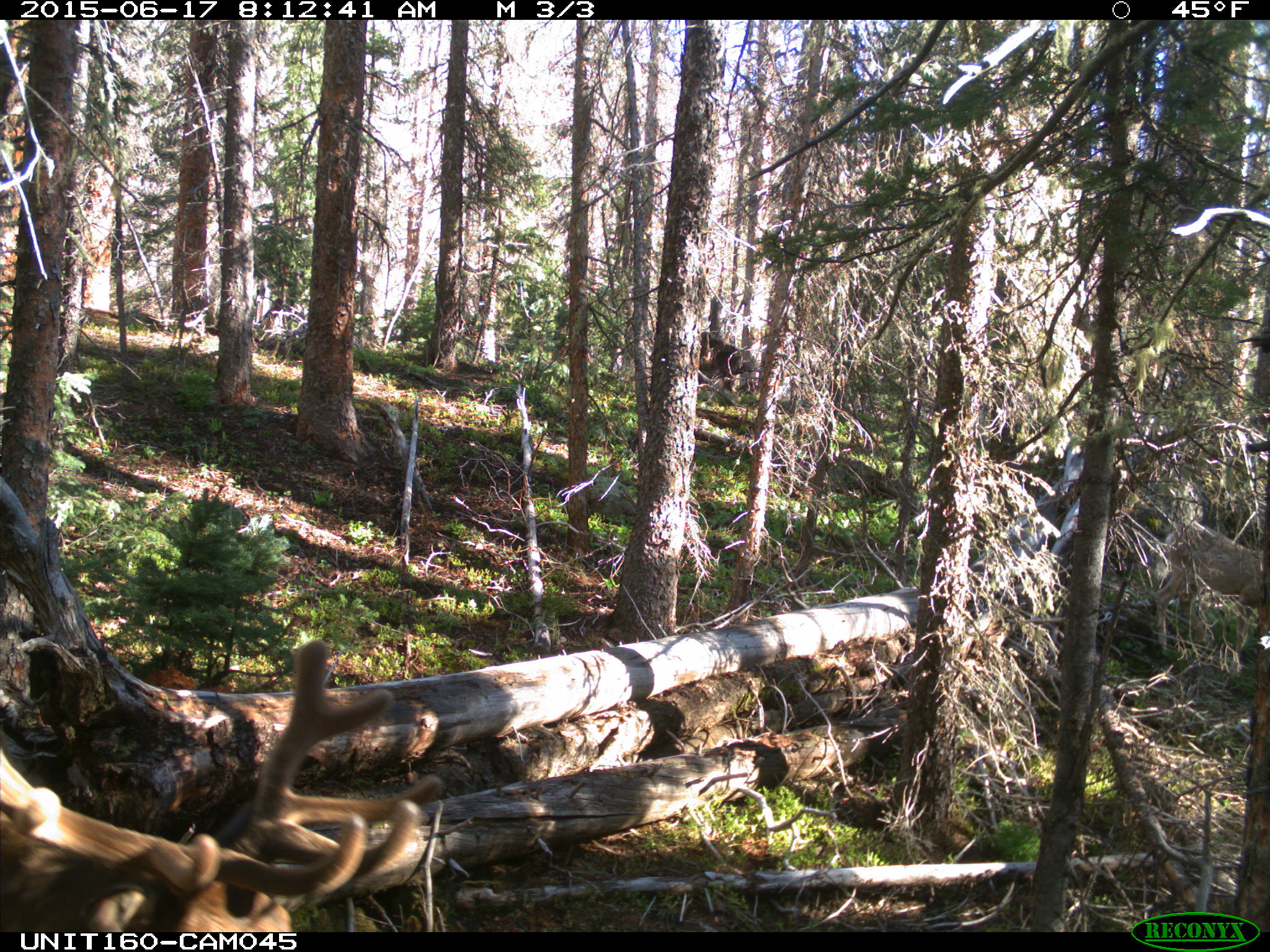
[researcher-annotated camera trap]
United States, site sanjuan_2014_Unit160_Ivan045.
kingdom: Animalia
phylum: Chordata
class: Mammalia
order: Artiodactyla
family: Cervidae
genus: Cervus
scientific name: Cervus elaphus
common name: red deer